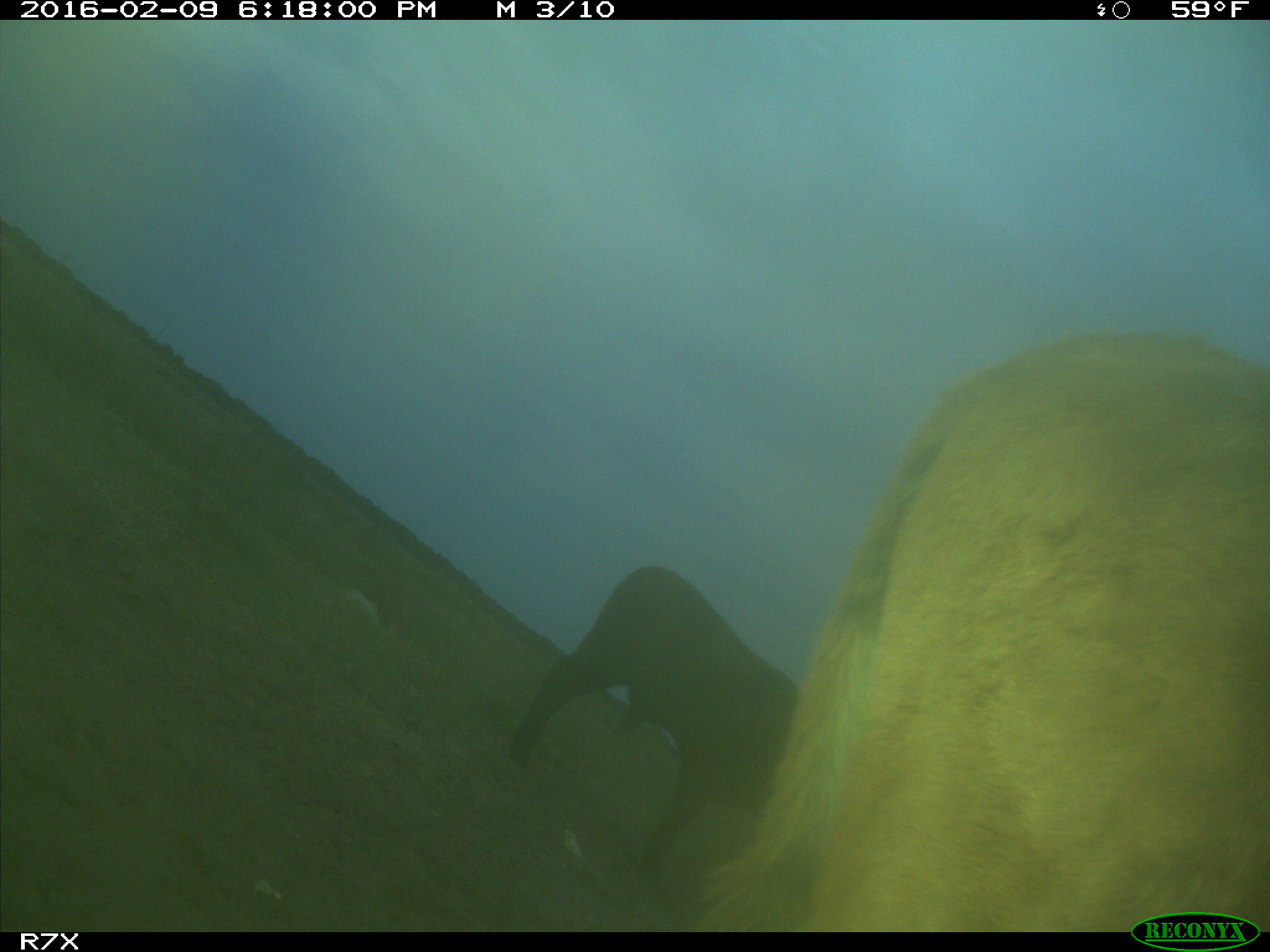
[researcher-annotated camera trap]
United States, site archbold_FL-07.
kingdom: Animalia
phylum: Chordata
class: Mammalia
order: Artiodactyla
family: Bovidae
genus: Bos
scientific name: Bos taurus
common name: domestic cow